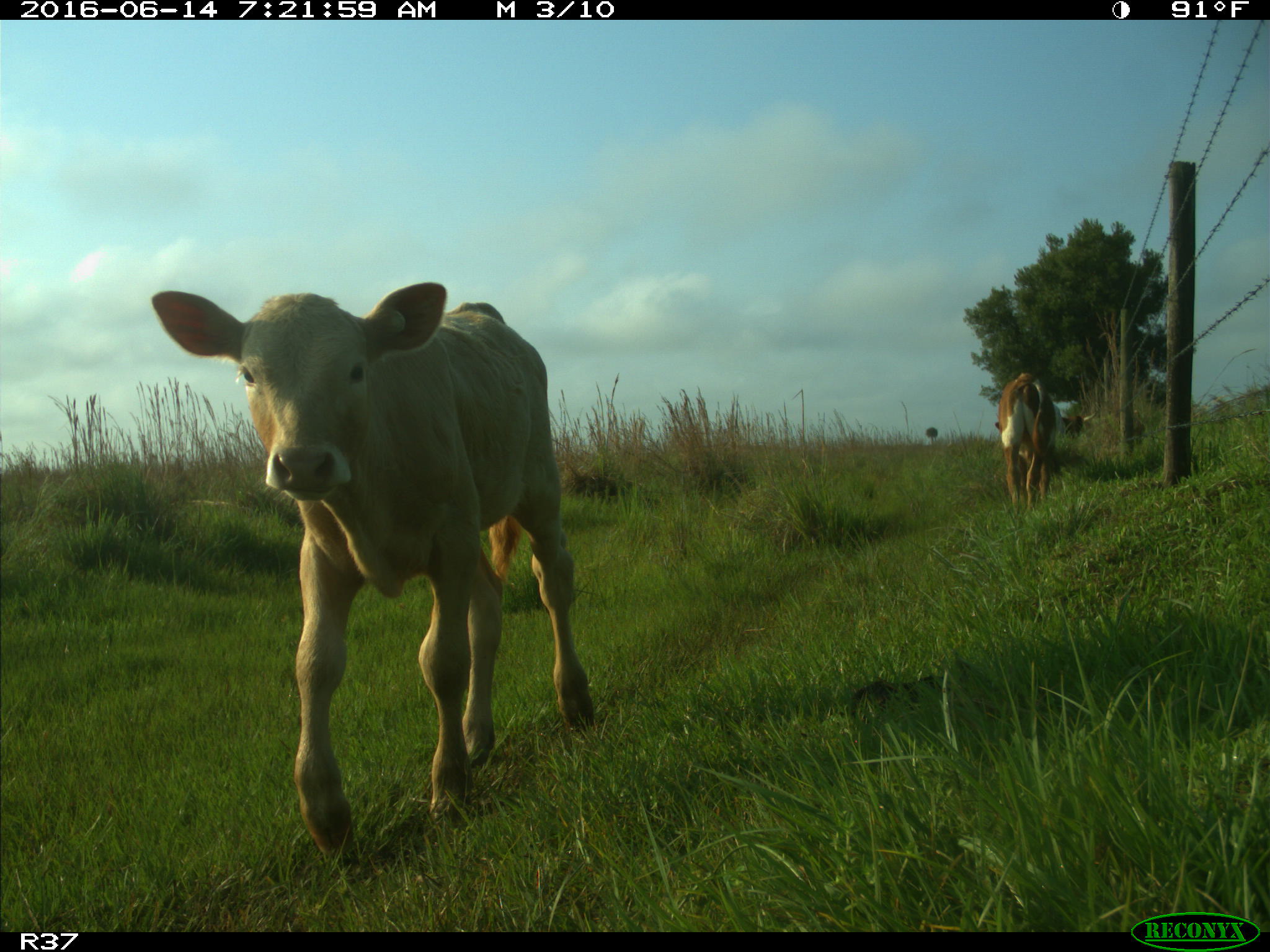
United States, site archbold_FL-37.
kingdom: Animalia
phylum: Chordata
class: Mammalia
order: Artiodactyla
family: Bovidae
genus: Bos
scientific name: Bos taurus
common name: domestic cow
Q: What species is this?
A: Bos taurus (domestic cow).